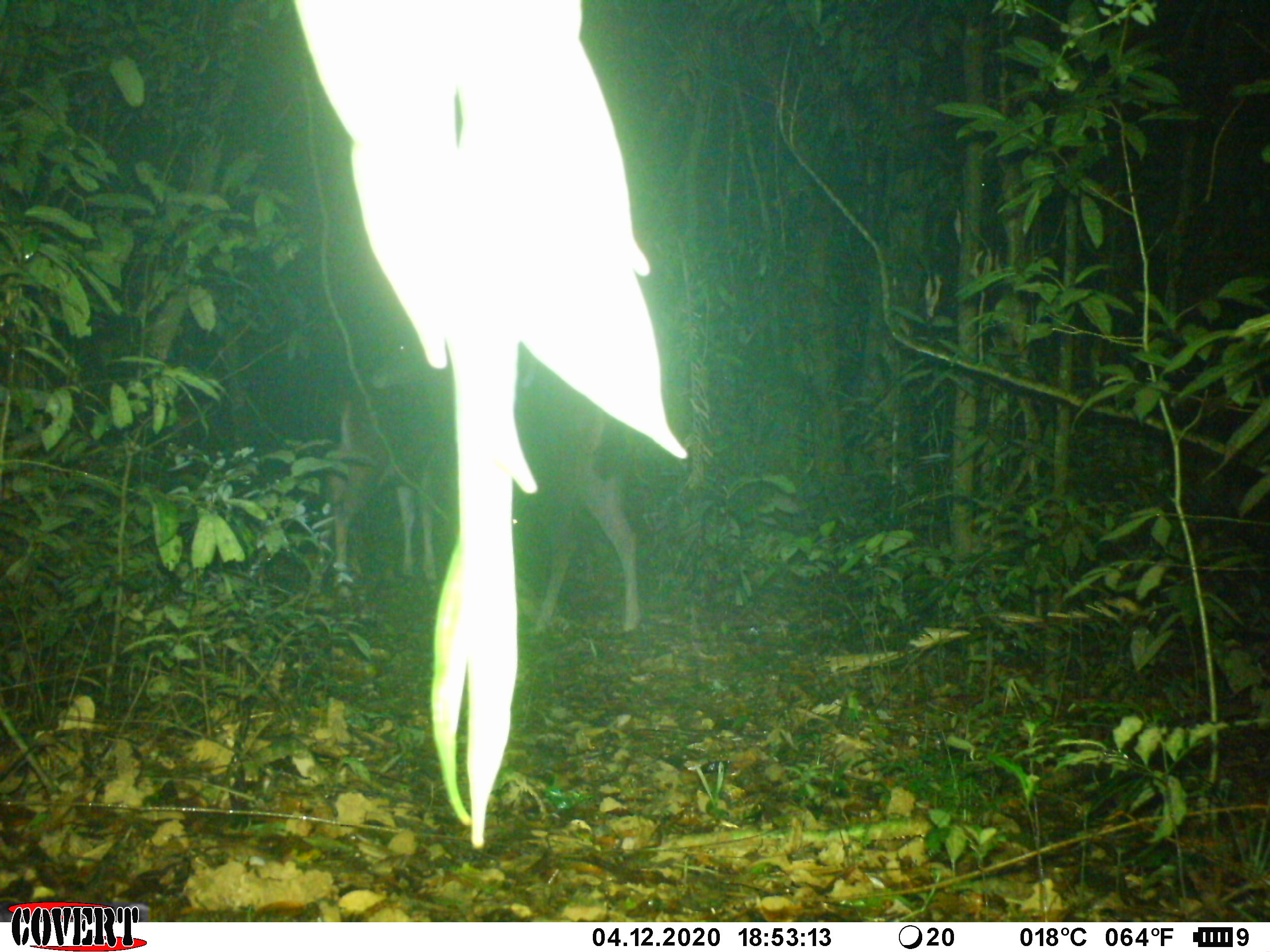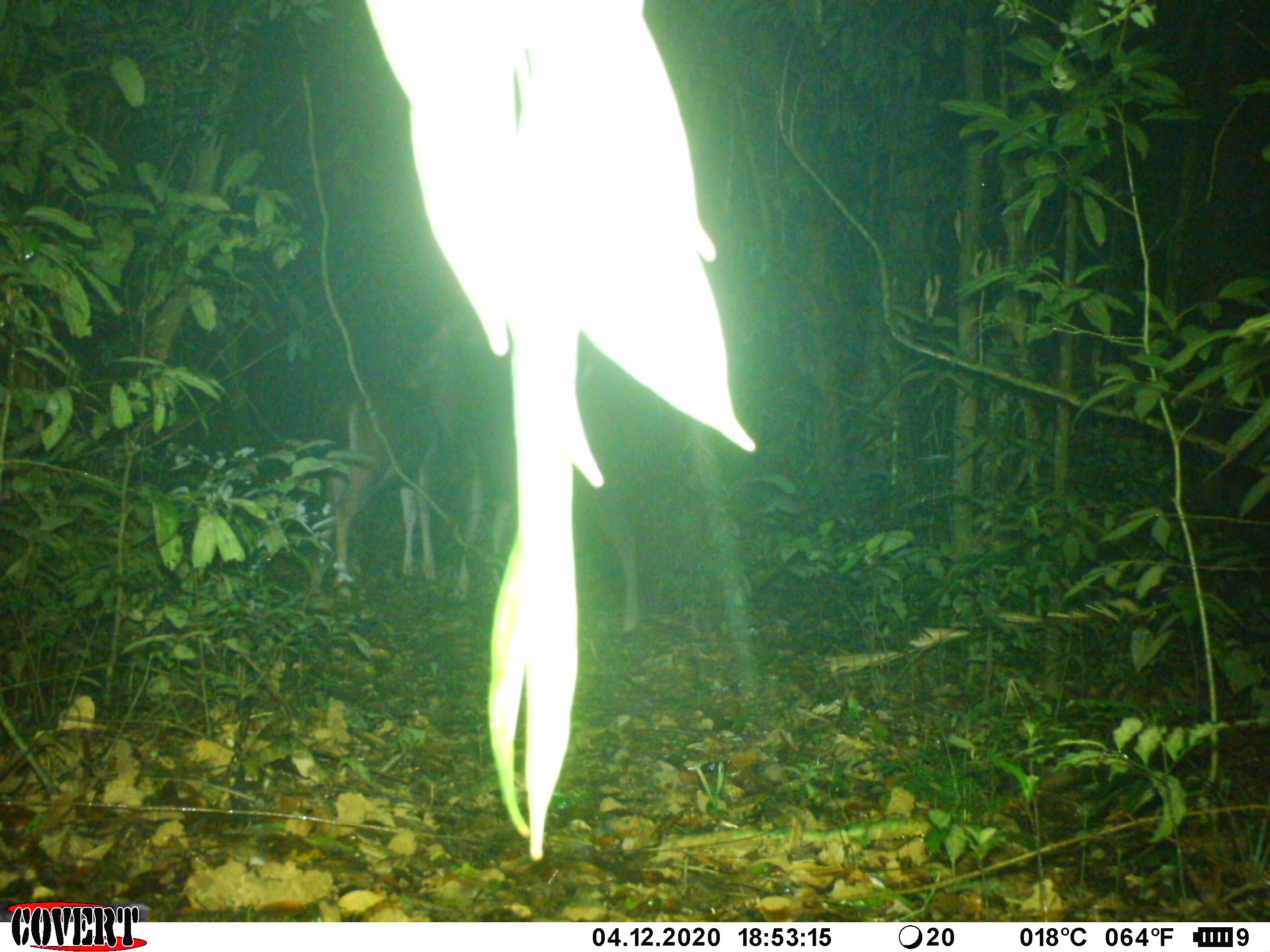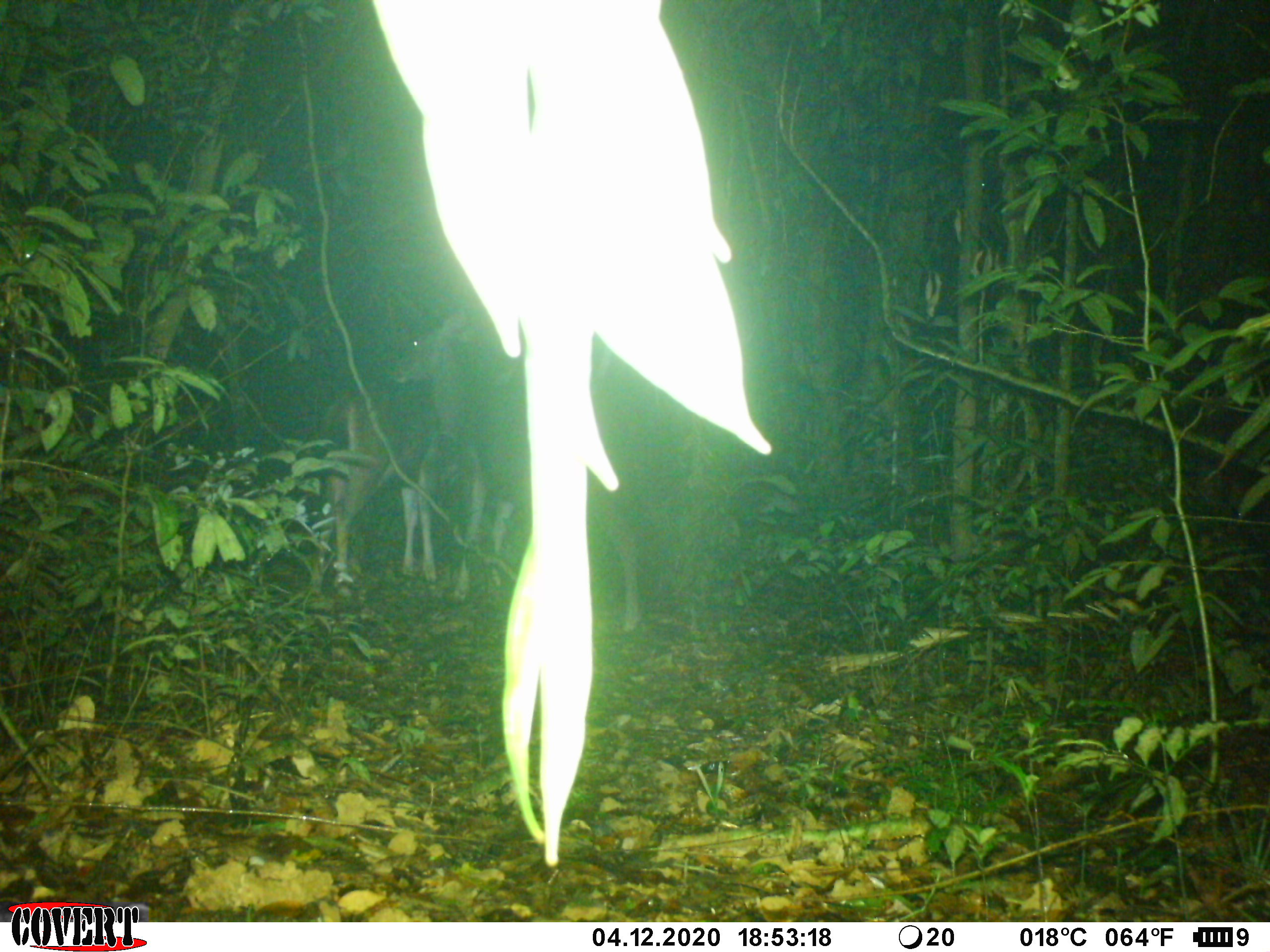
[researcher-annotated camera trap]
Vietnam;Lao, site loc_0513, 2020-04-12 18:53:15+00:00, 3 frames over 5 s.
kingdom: Animalia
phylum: Chordata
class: Mammalia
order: Artiodactyla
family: Cervidae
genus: Rusa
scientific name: Rusa unicolor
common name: sambar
Sambar (Rusa unicolor). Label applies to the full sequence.